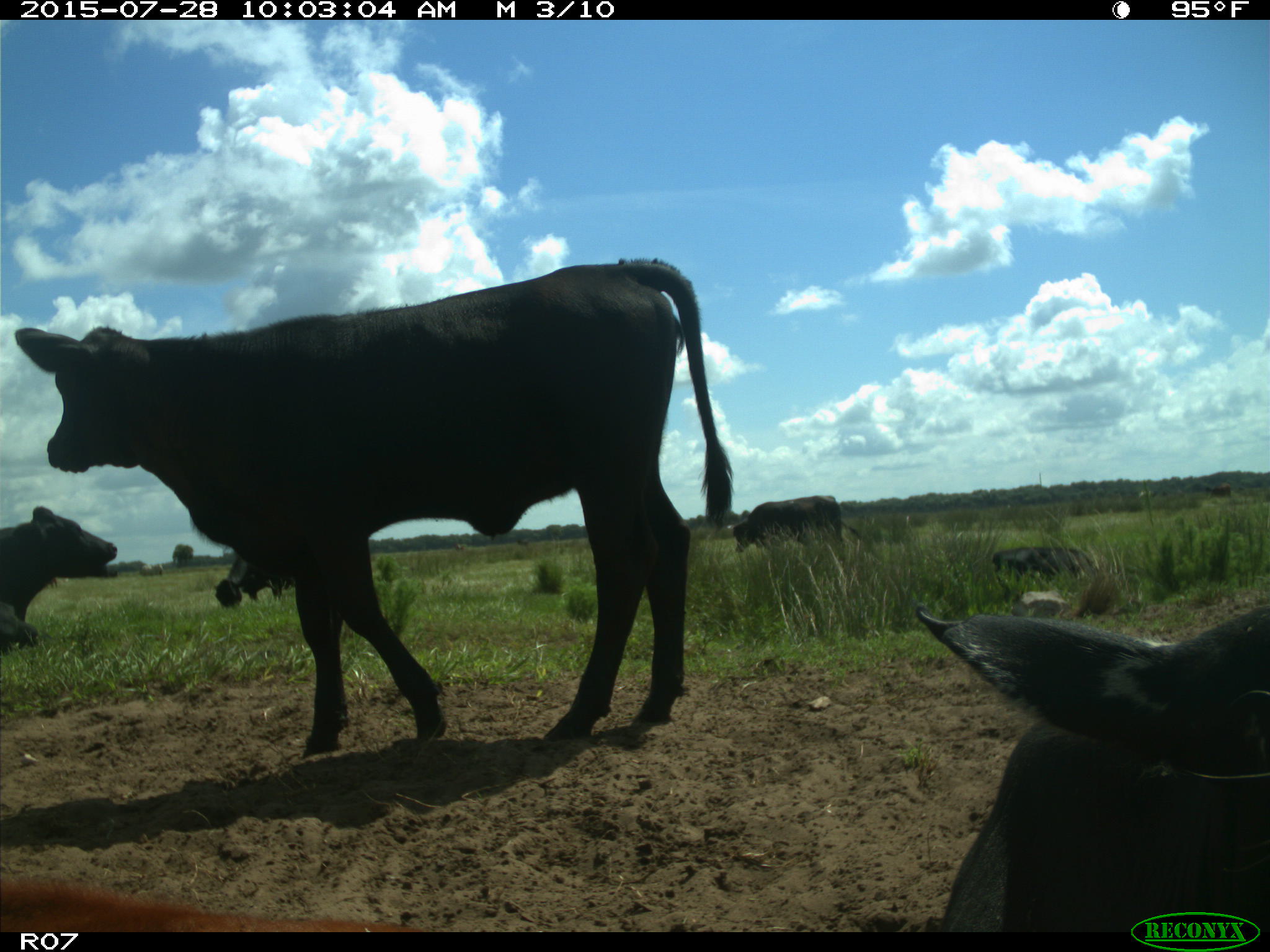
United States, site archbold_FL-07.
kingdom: Animalia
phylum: Chordata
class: Mammalia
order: Artiodactyla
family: Bovidae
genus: Bos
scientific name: Bos taurus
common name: domestic cow